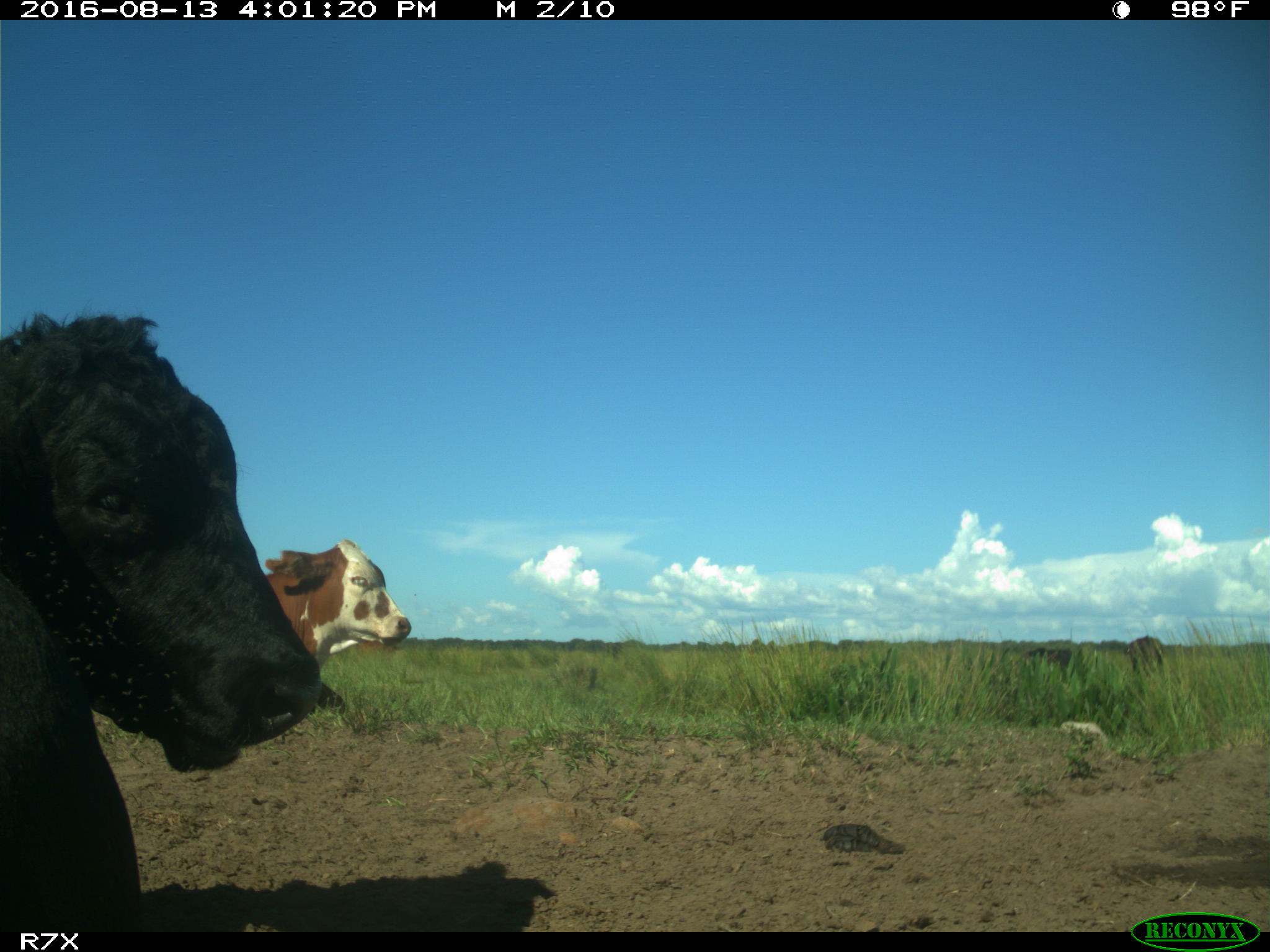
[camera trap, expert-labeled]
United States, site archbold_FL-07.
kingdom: Animalia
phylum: Chordata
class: Mammalia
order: Artiodactyla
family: Bovidae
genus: Bos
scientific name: Bos taurus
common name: domestic cow